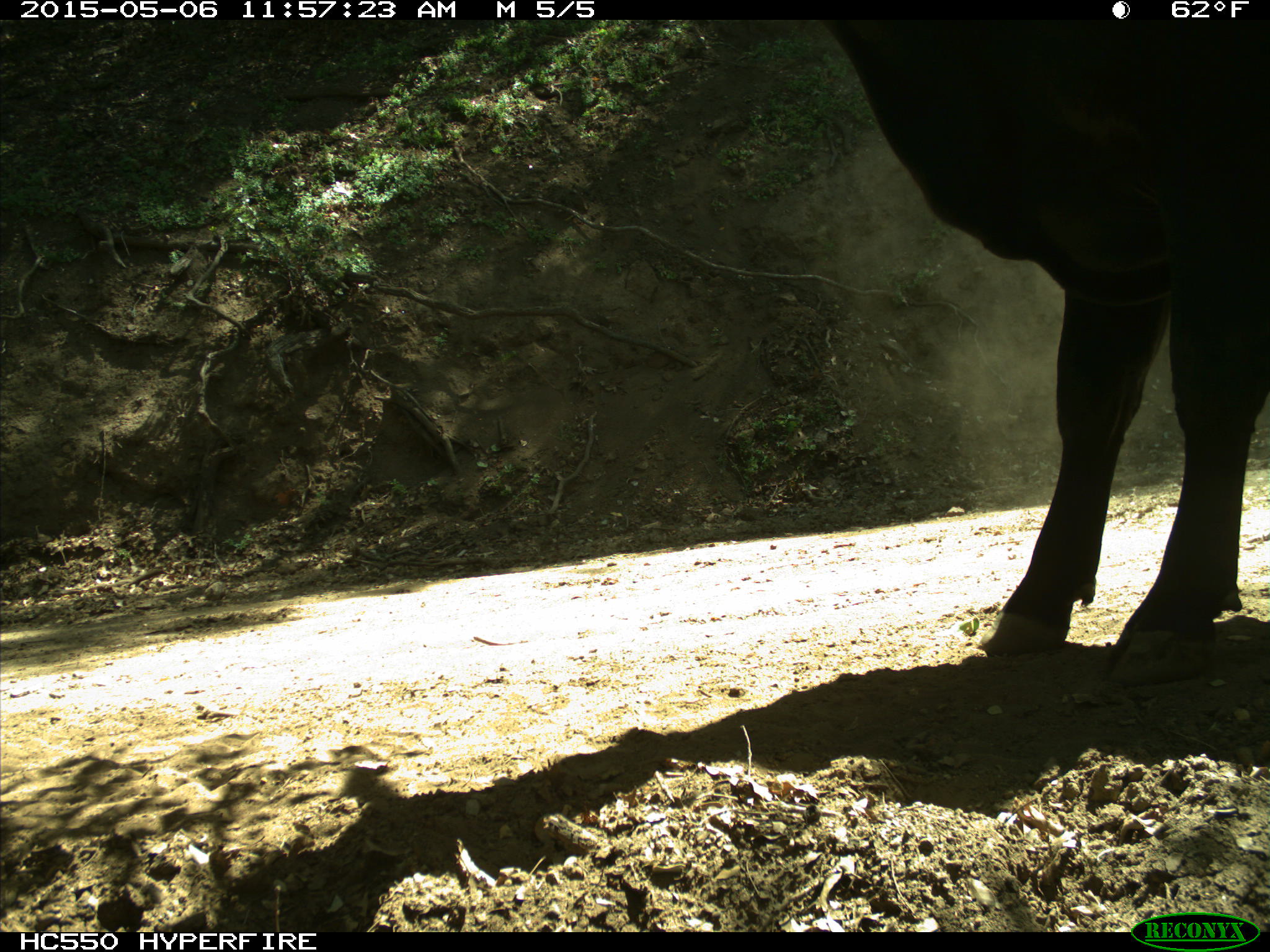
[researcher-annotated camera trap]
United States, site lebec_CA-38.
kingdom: Animalia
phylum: Chordata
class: Mammalia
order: Artiodactyla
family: Bovidae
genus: Bos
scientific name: Bos taurus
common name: domestic cow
Bos taurus (domestic cow).